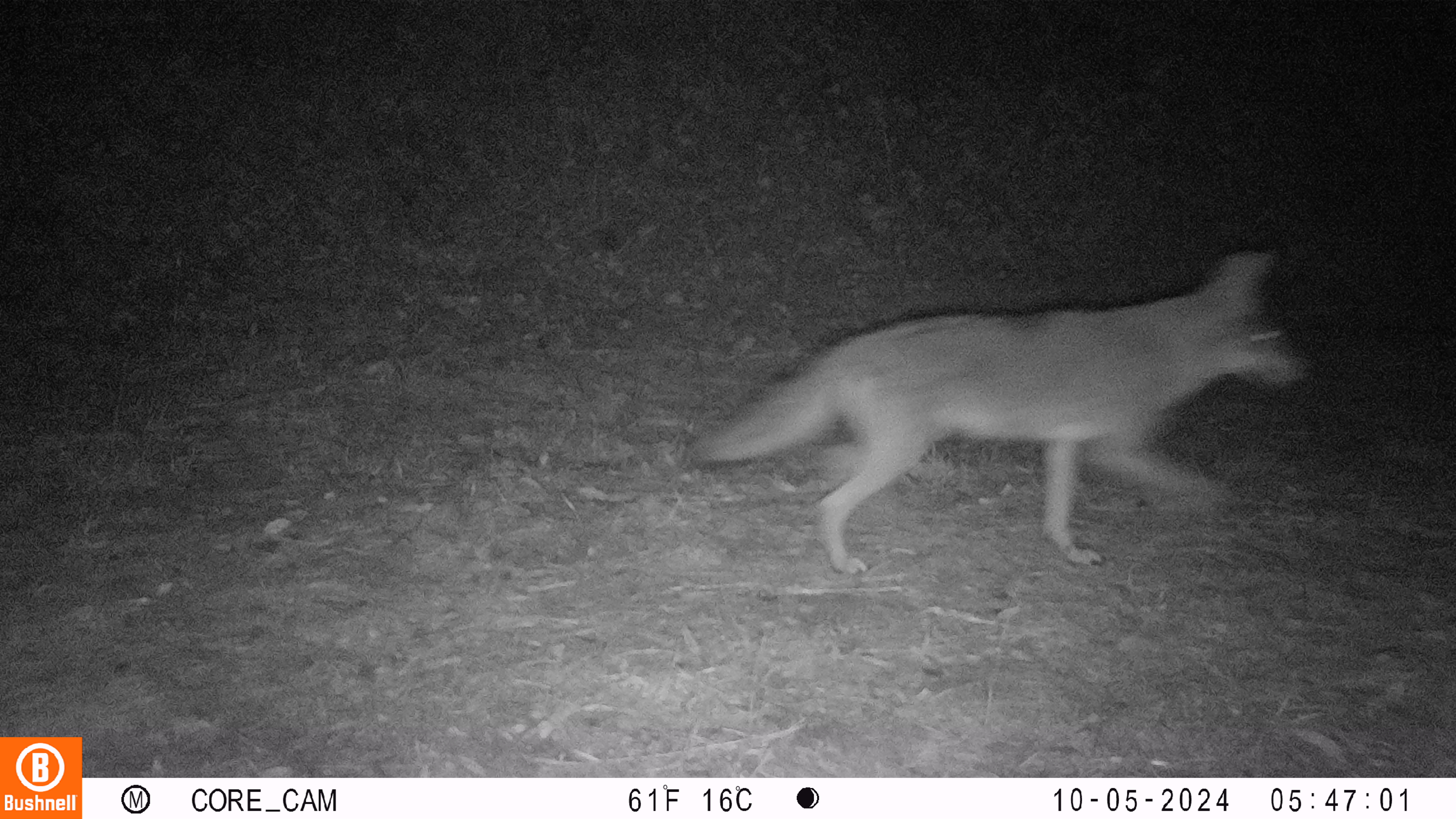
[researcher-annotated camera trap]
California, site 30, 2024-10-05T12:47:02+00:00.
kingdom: Animalia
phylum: Chordata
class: Mammalia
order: Carnivora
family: Canidae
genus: Canis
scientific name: Canis latrans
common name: coyote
Coyote (Canis latrans).